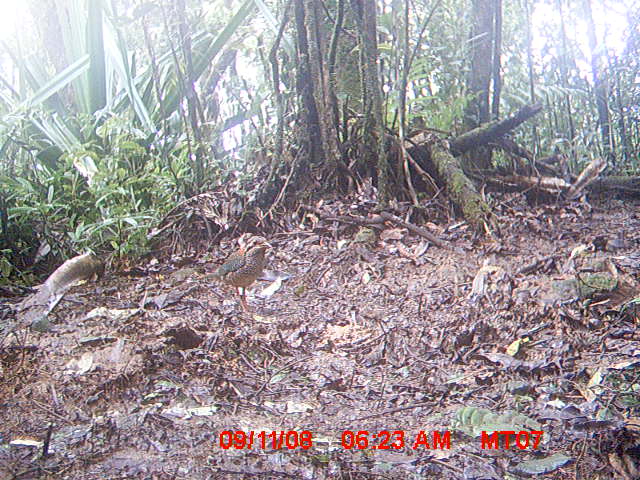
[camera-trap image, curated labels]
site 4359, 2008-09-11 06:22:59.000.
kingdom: Animalia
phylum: Chordata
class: Aves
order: Coraciiformes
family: Brachypteraciidae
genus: Brachypteracias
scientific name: Brachypteracias squamiger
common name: scaly ground-roller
Brachypteracias squamiger (scaly ground-roller), count 1.